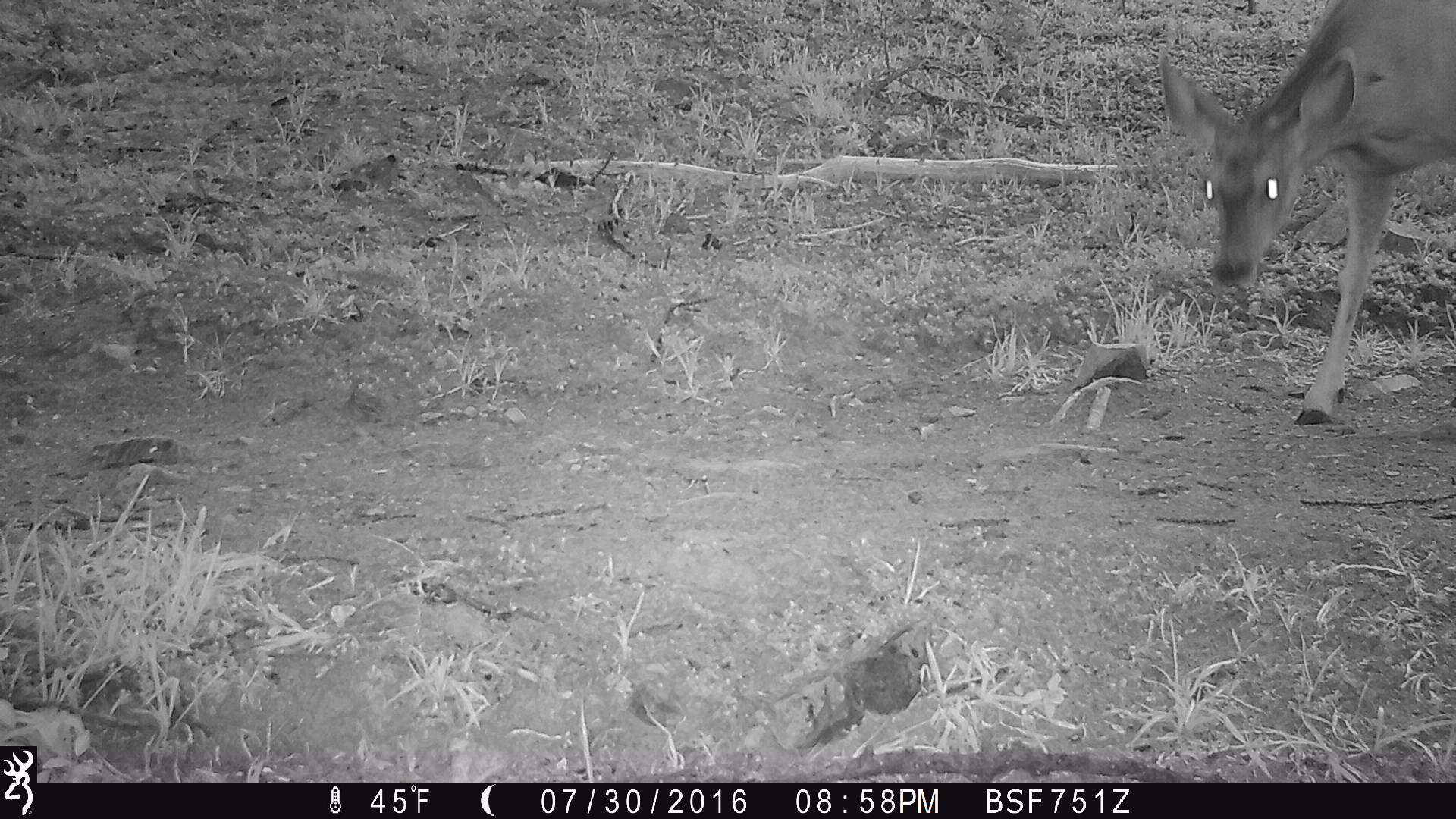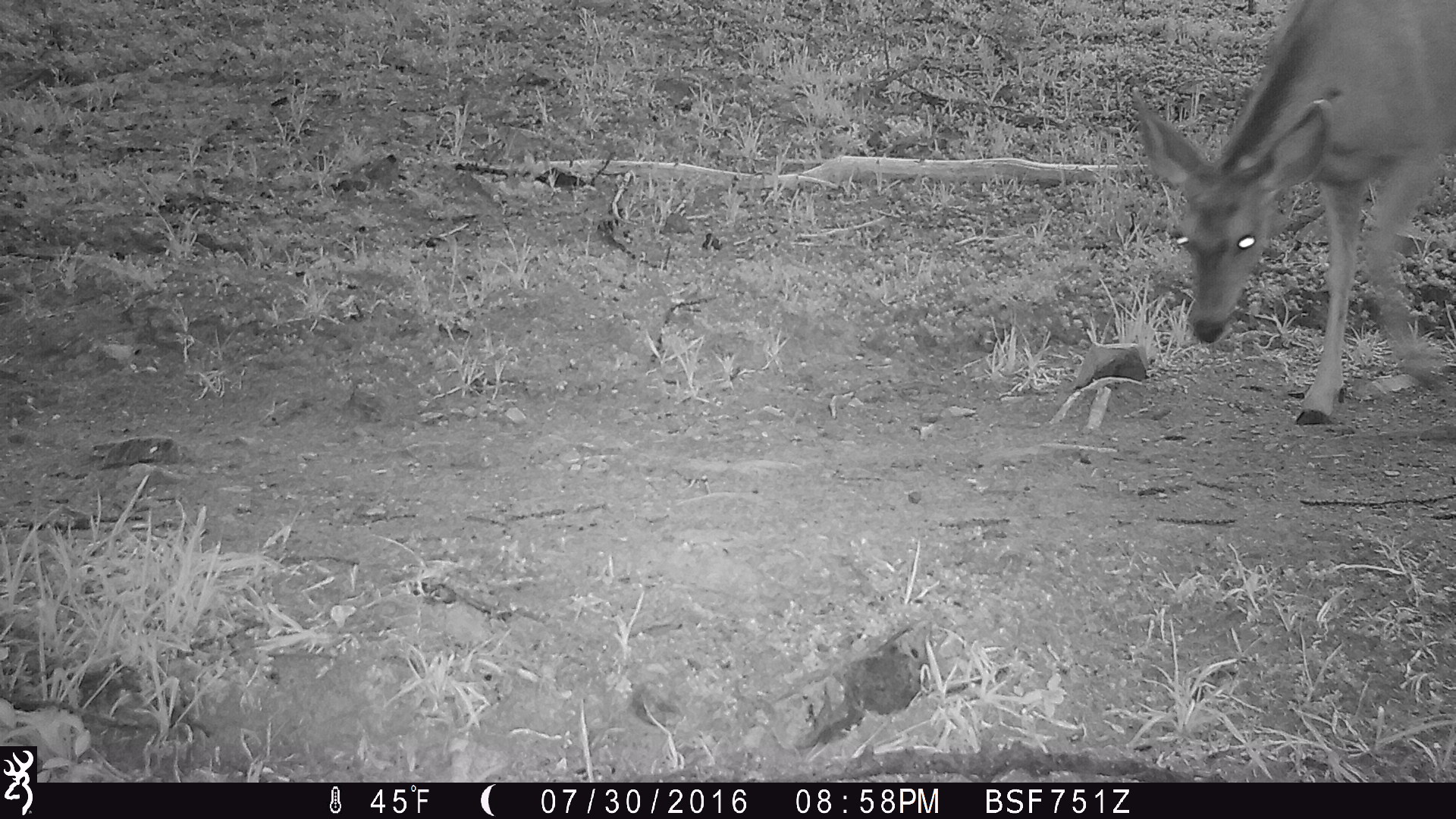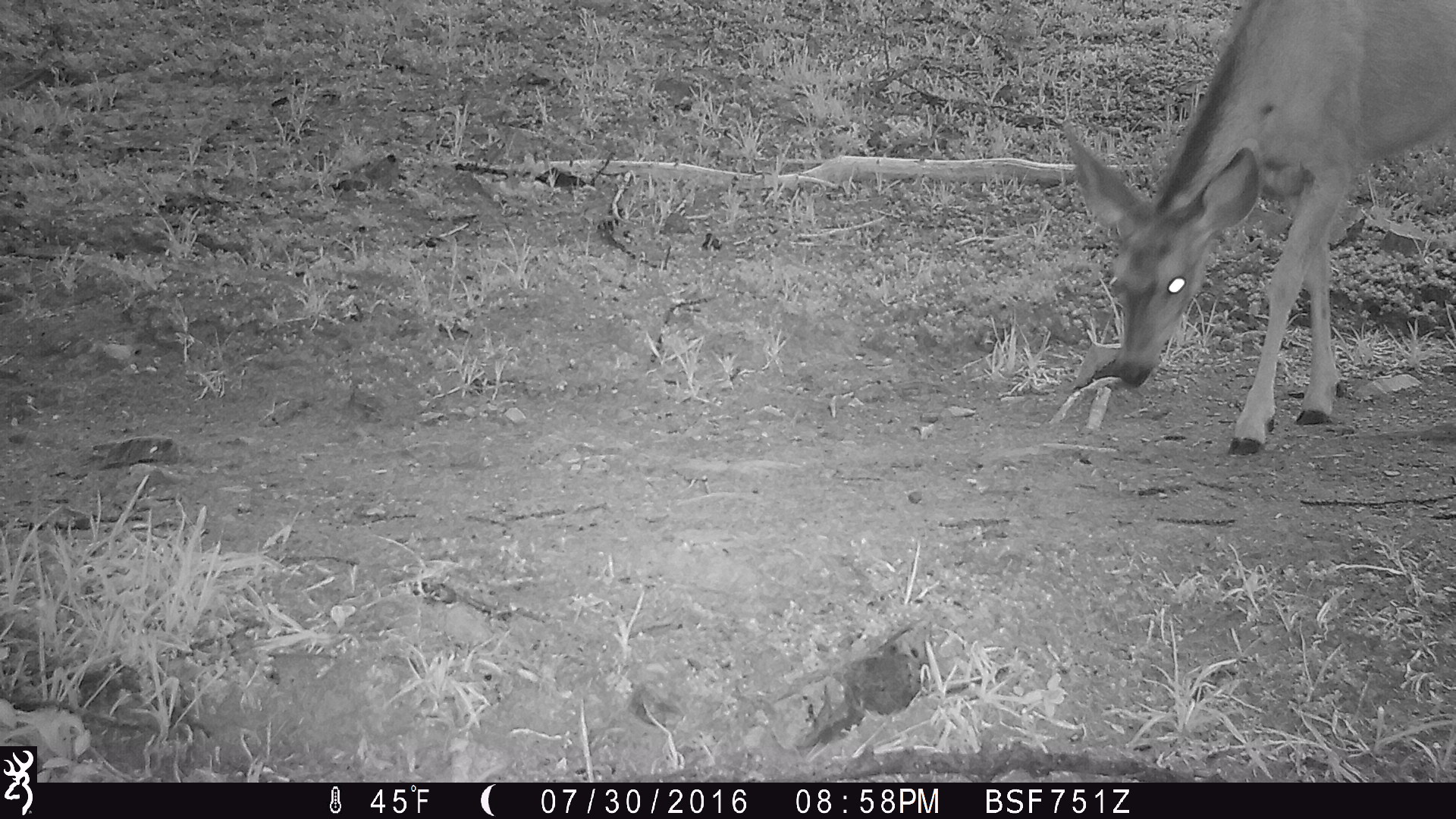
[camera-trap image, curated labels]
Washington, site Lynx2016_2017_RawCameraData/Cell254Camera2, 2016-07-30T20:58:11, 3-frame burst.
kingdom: Animalia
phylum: Chordata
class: Mammalia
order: Artiodactyla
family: Cervidae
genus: Odocoileus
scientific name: Odocoileus hemionus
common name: mule deer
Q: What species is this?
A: Odocoileus hemionus (mule deer).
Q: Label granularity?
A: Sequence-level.